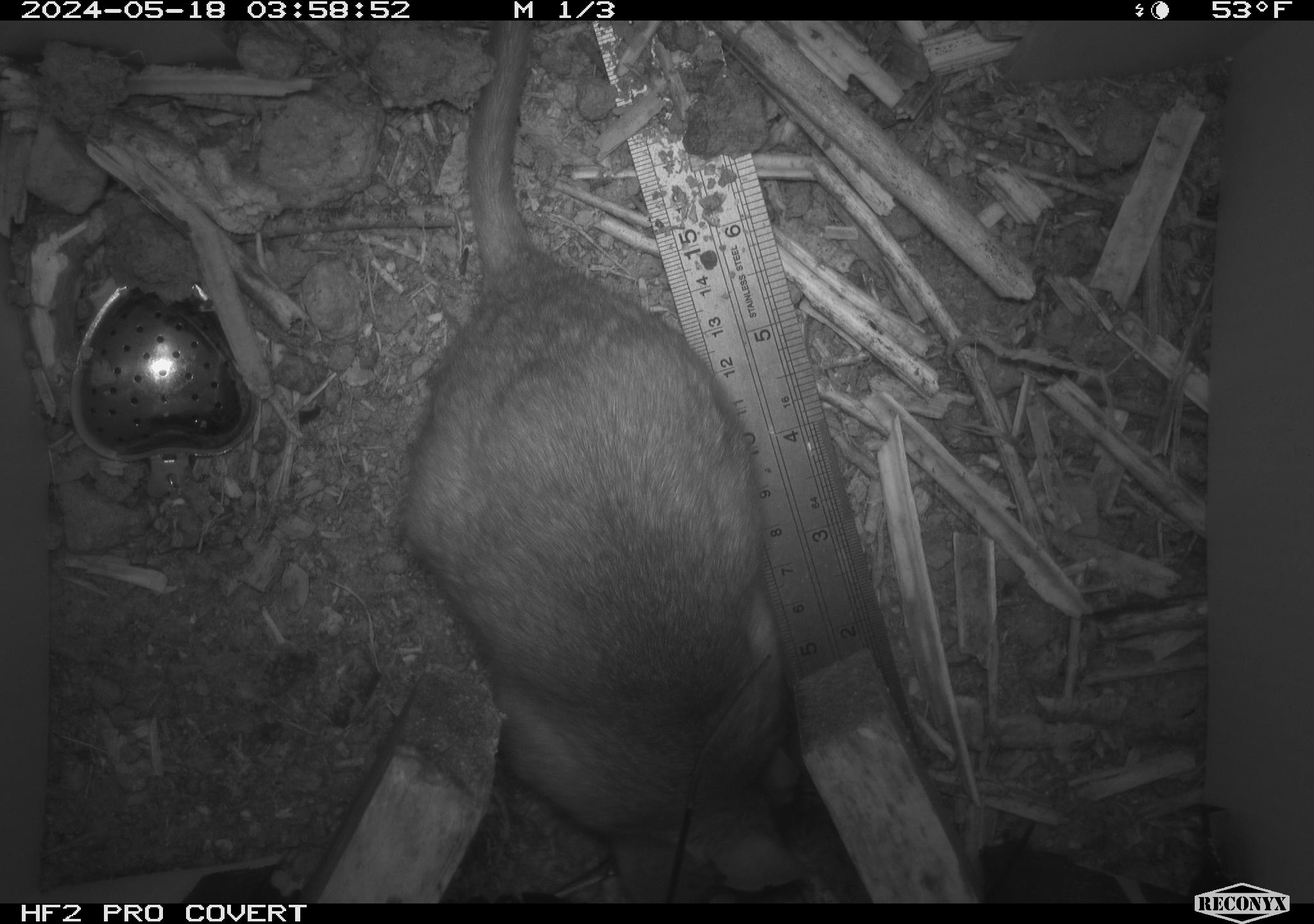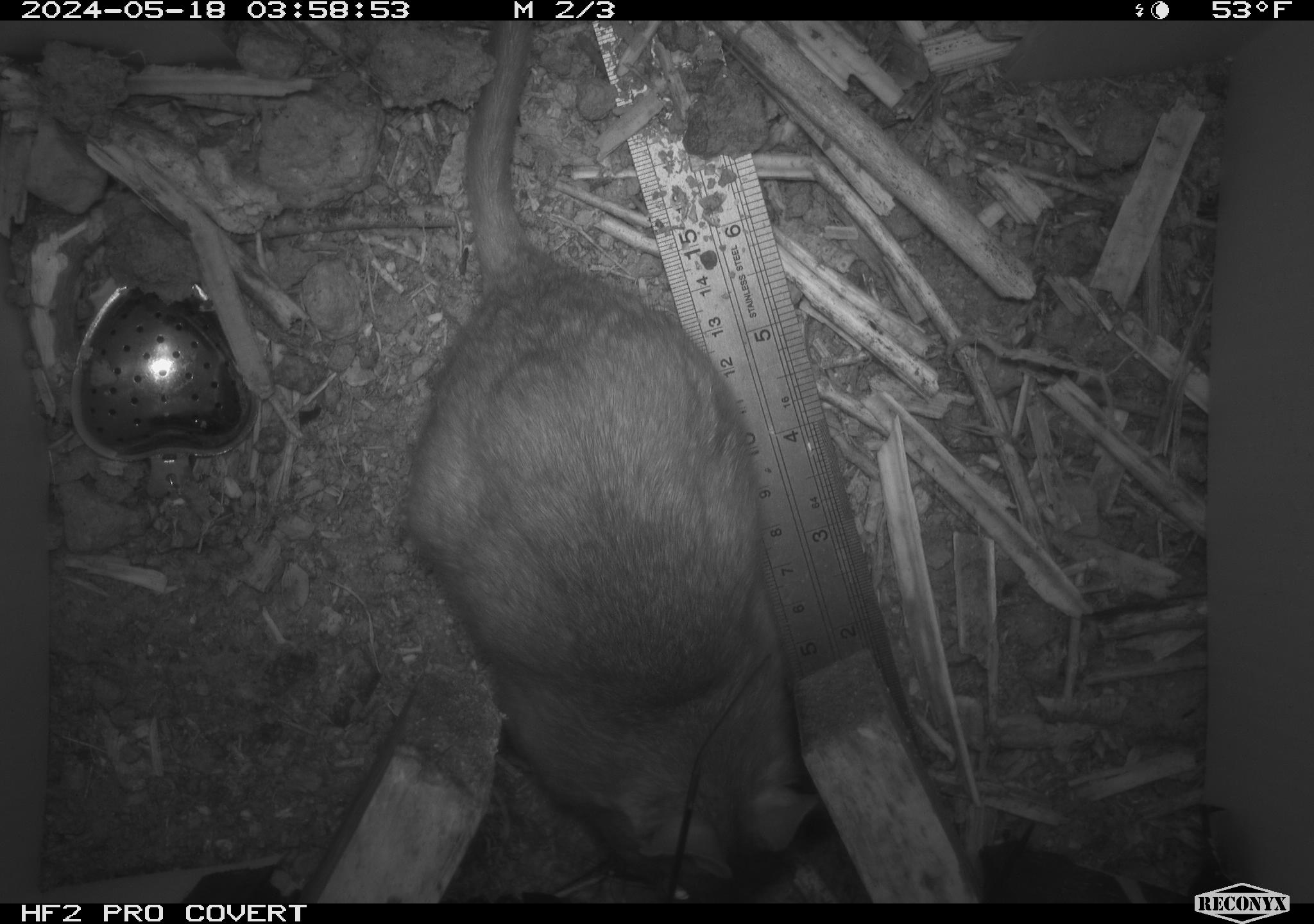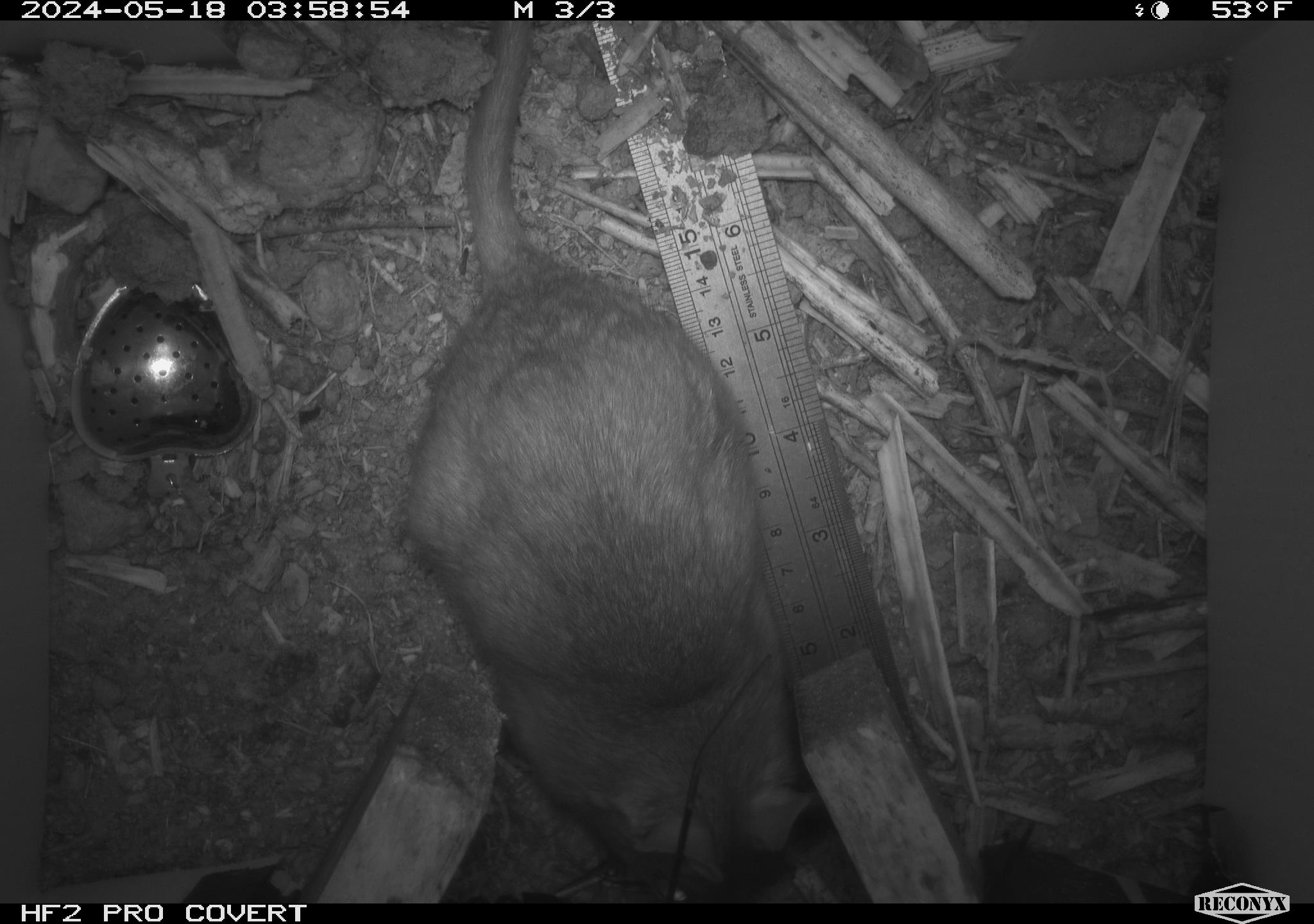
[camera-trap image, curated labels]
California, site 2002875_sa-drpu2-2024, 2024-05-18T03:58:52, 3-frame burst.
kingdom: Animalia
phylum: Chordata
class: Mammalia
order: Rodentia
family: Cricetidae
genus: Neotoma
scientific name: Neotoma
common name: pack rat or woodrat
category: neotoma species